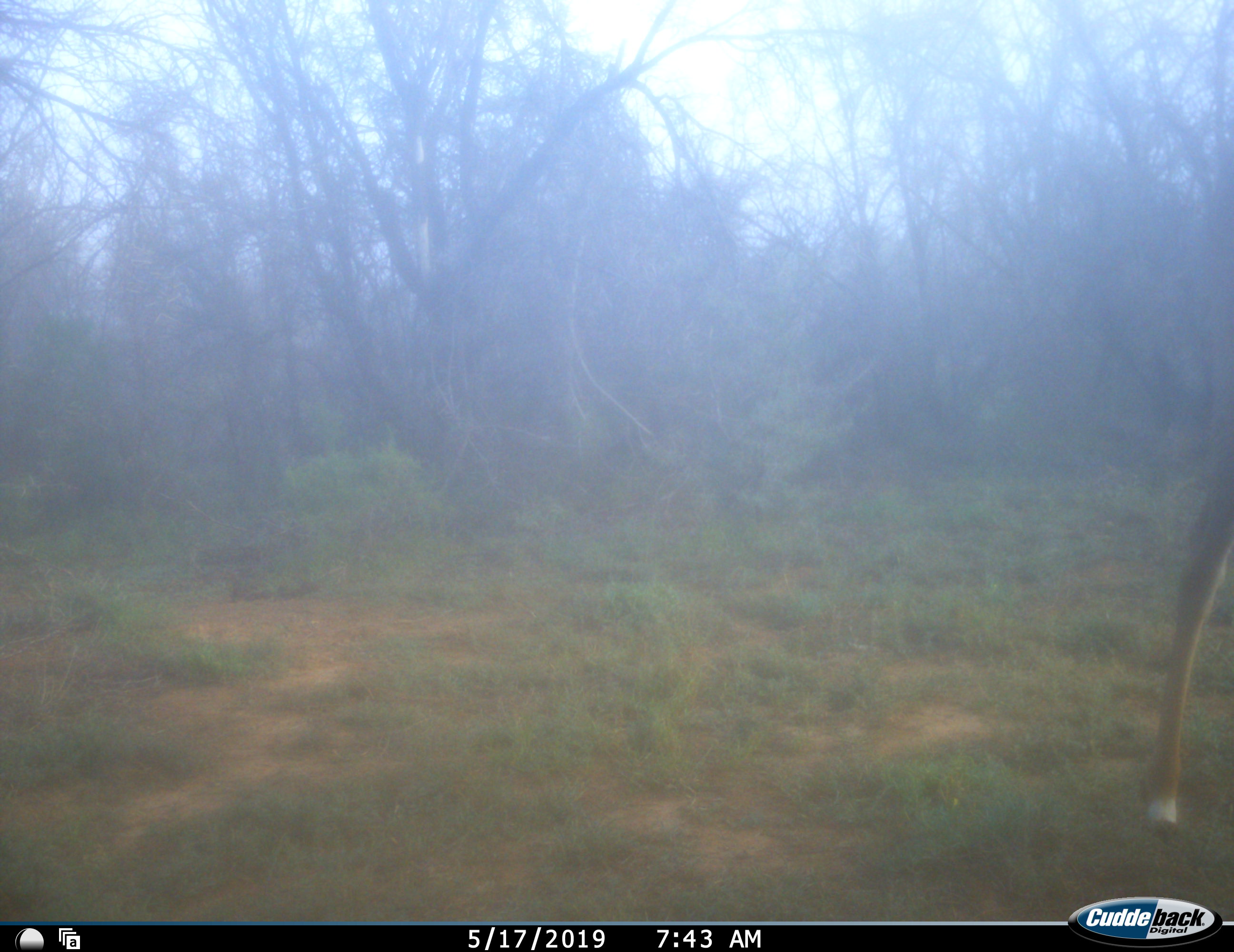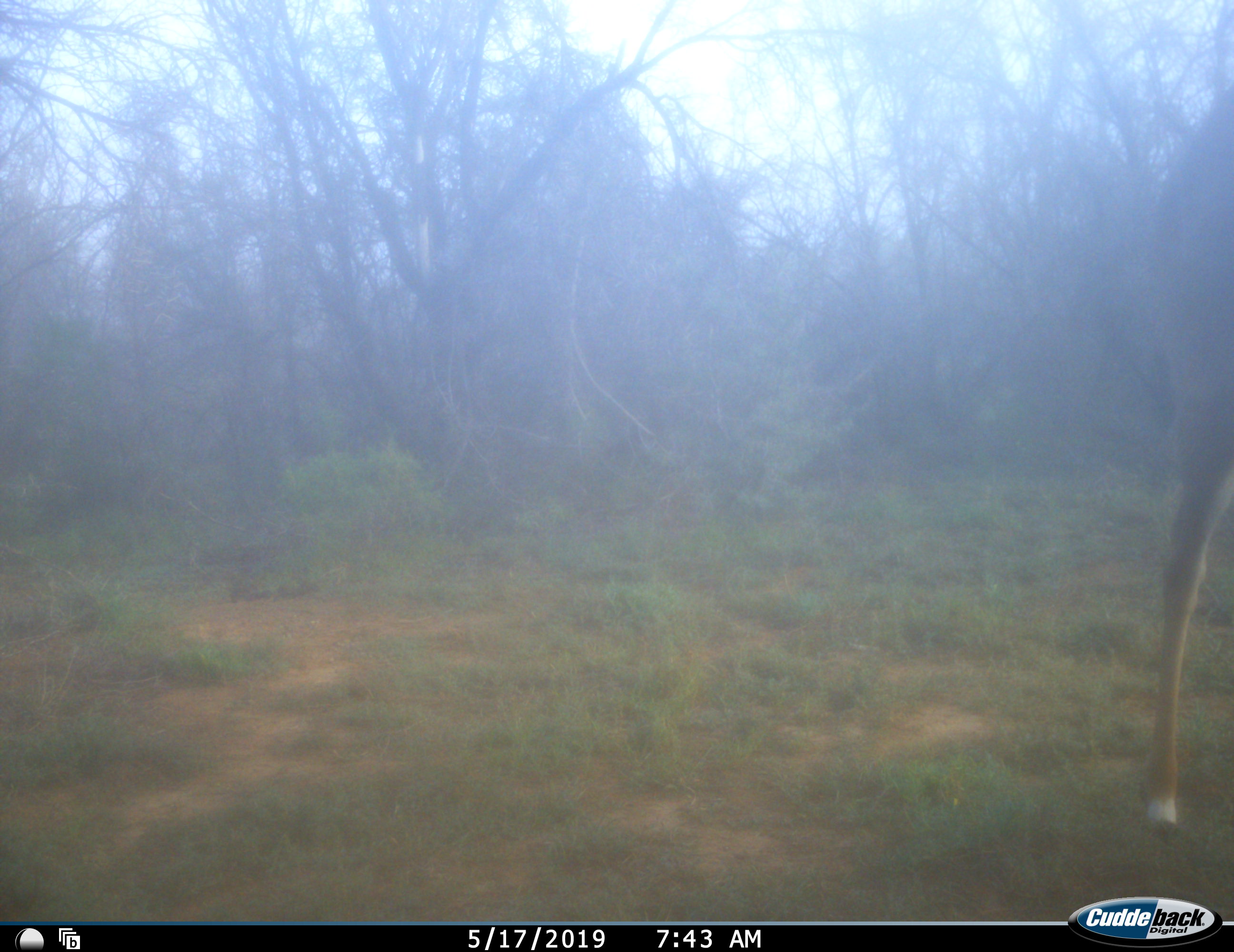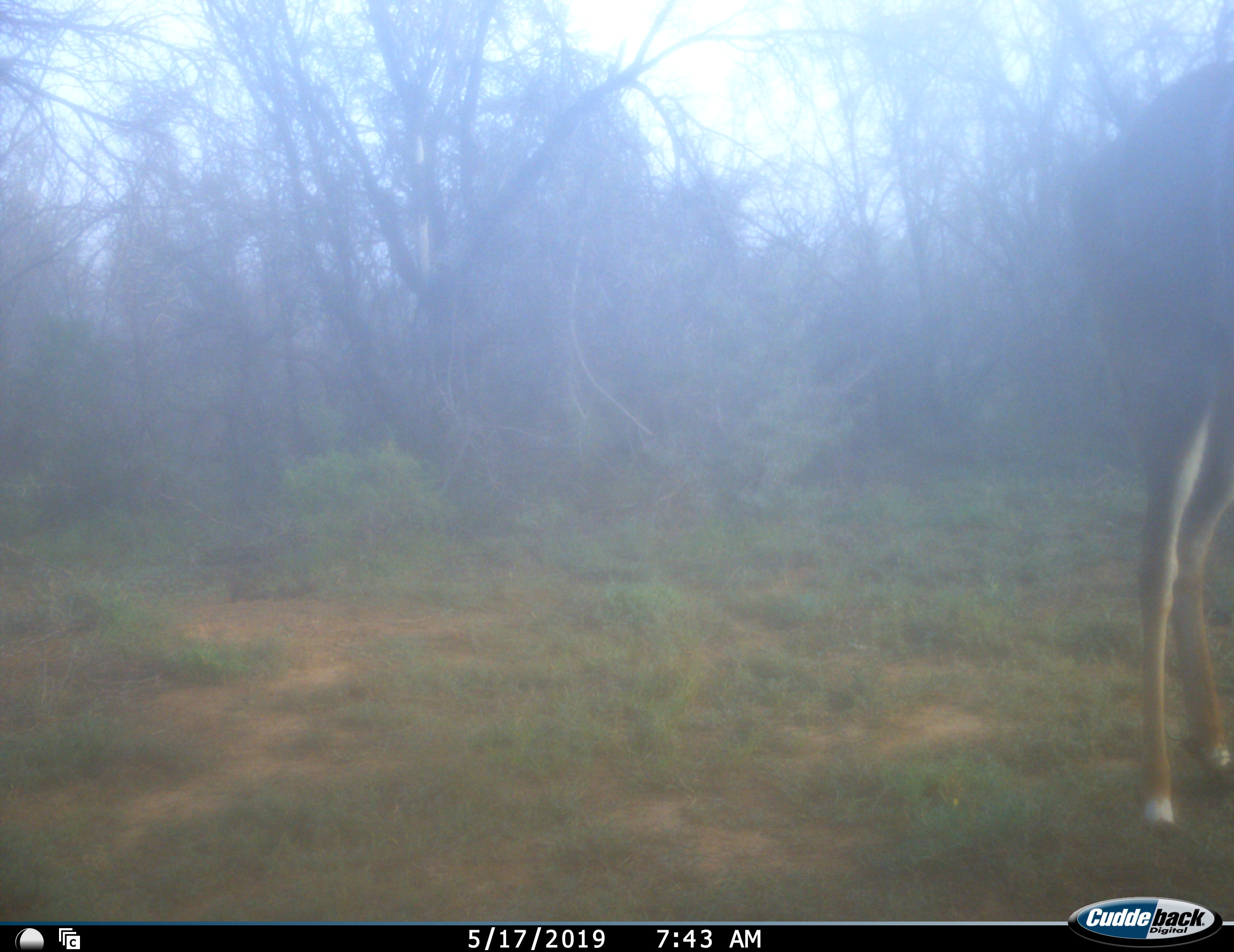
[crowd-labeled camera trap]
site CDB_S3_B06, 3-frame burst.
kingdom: Animalia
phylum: Chordata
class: Mammalia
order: Artiodactyla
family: Bovidae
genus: Tragelaphus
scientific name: Tragelaphus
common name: kudu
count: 1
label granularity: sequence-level